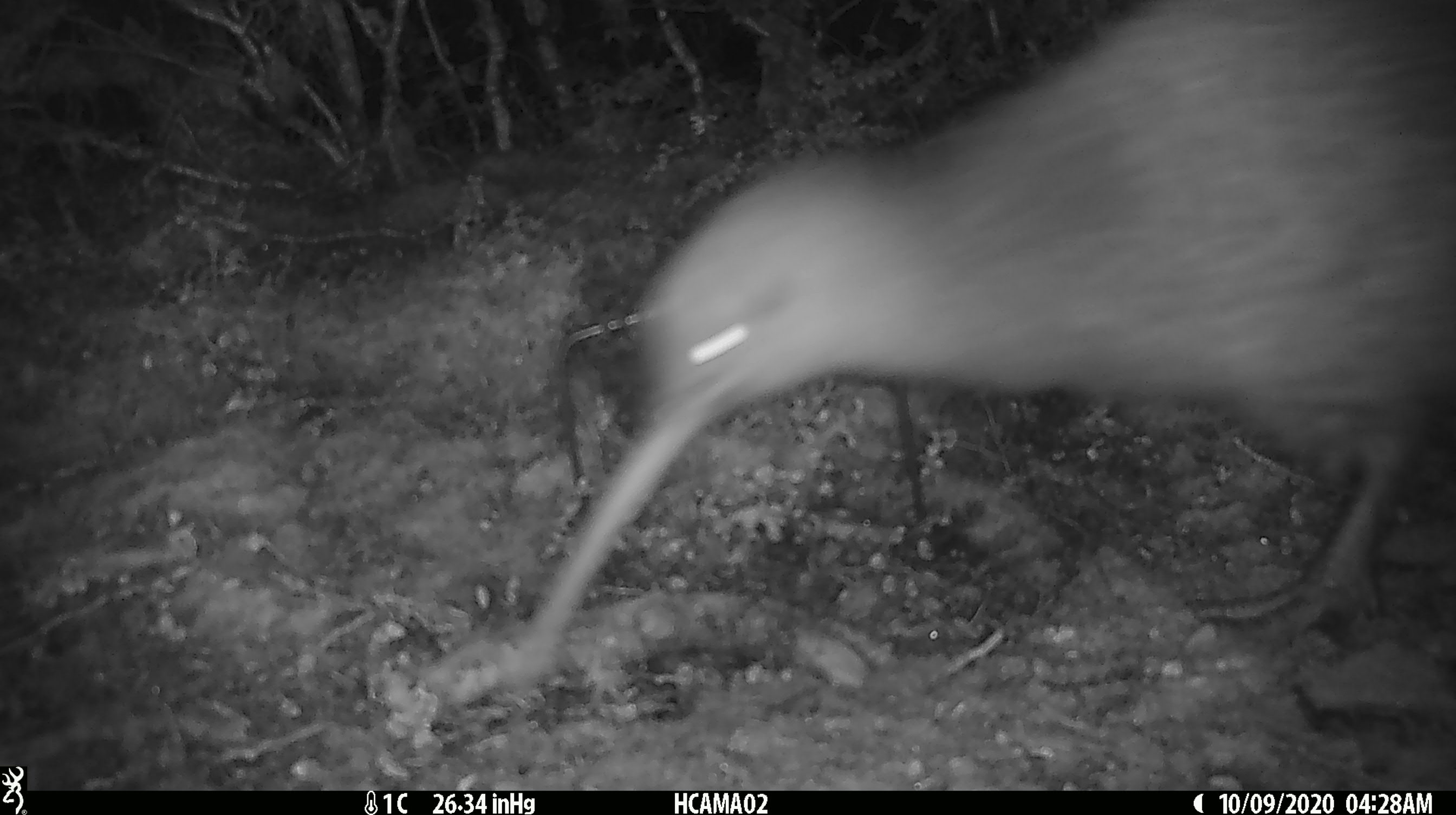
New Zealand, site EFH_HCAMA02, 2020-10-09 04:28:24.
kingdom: Animalia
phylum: Chordata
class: Aves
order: Apterygiformes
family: Apterygidae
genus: Apteryx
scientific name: Apteryx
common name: kiwi